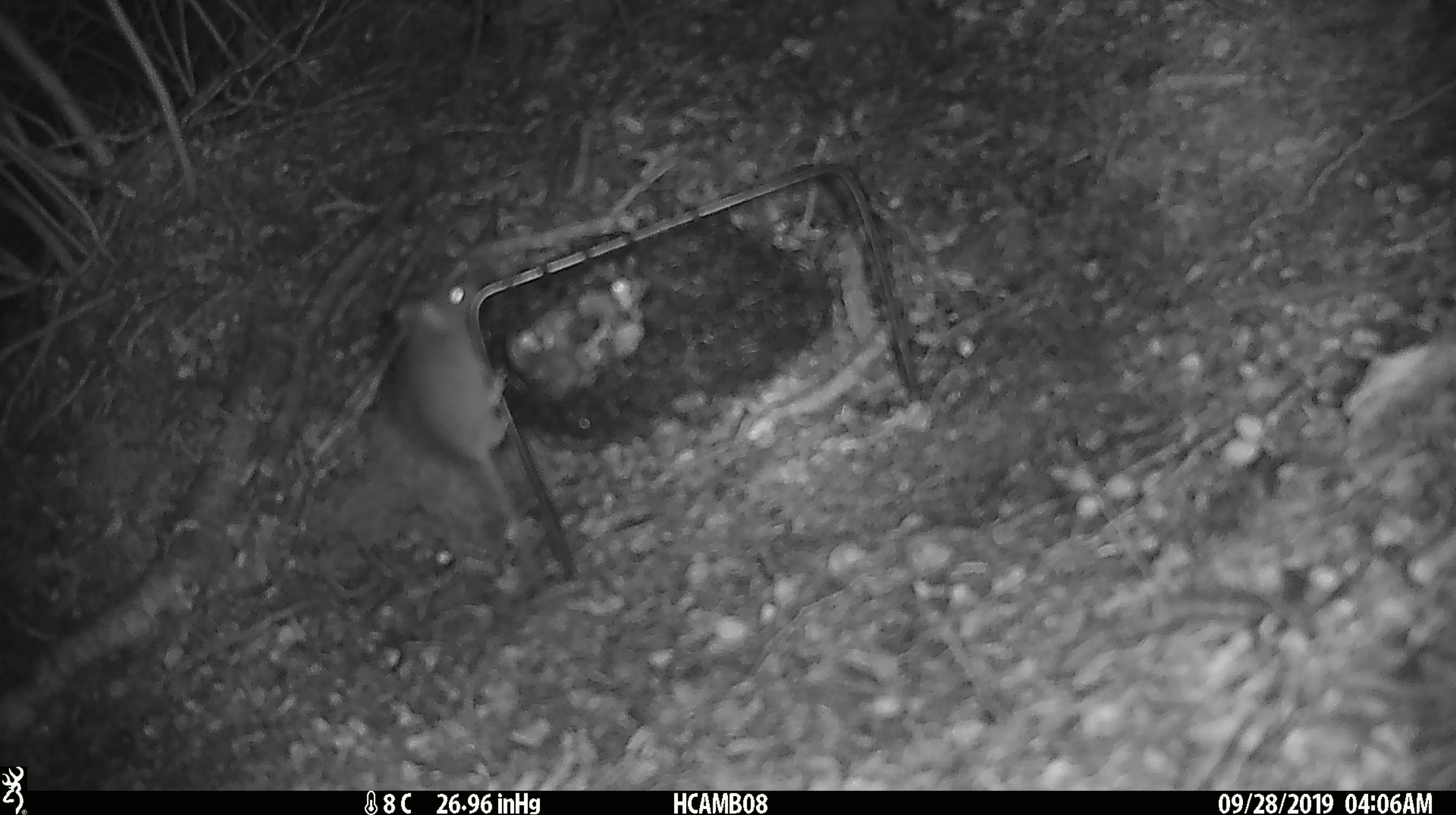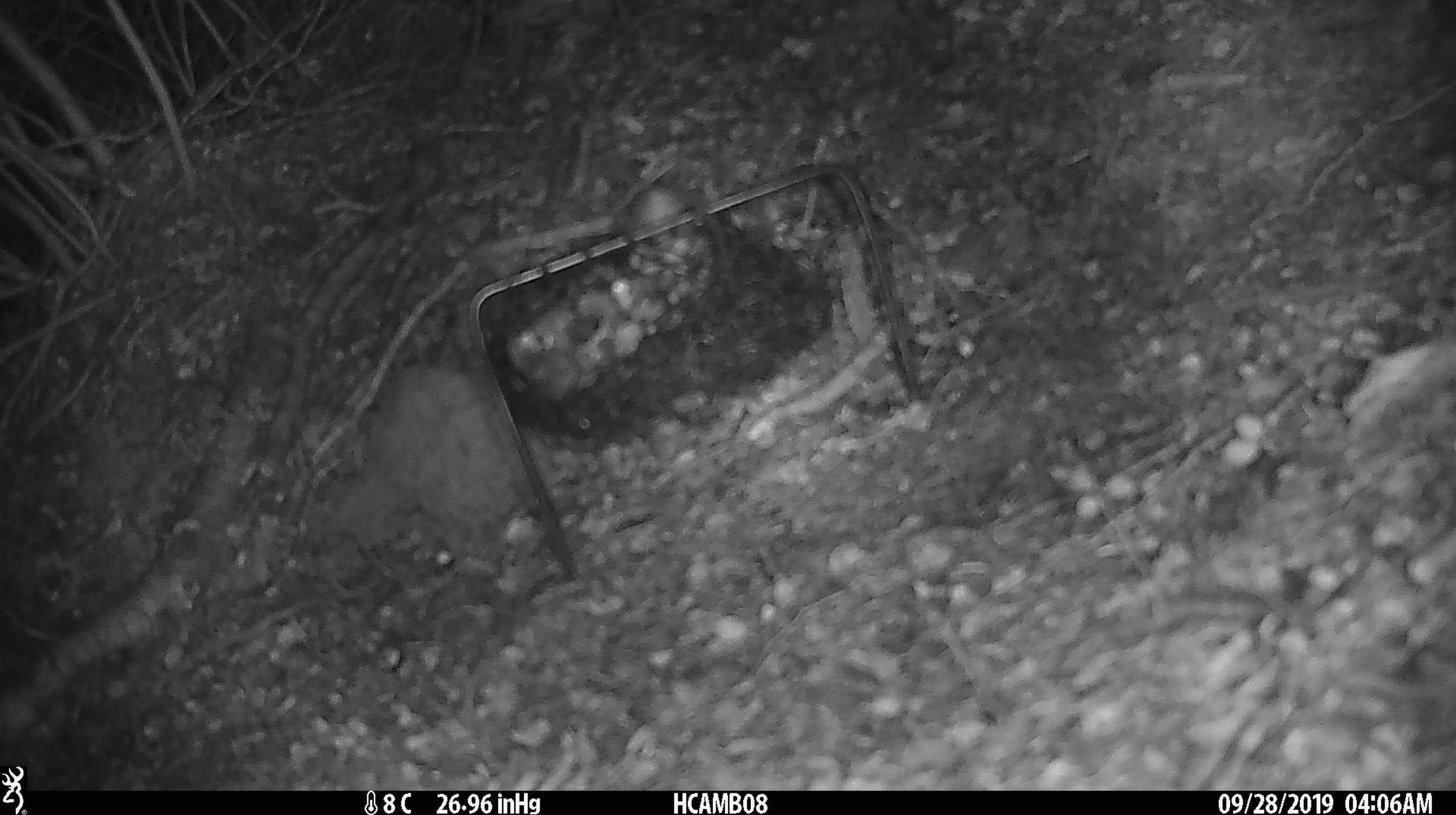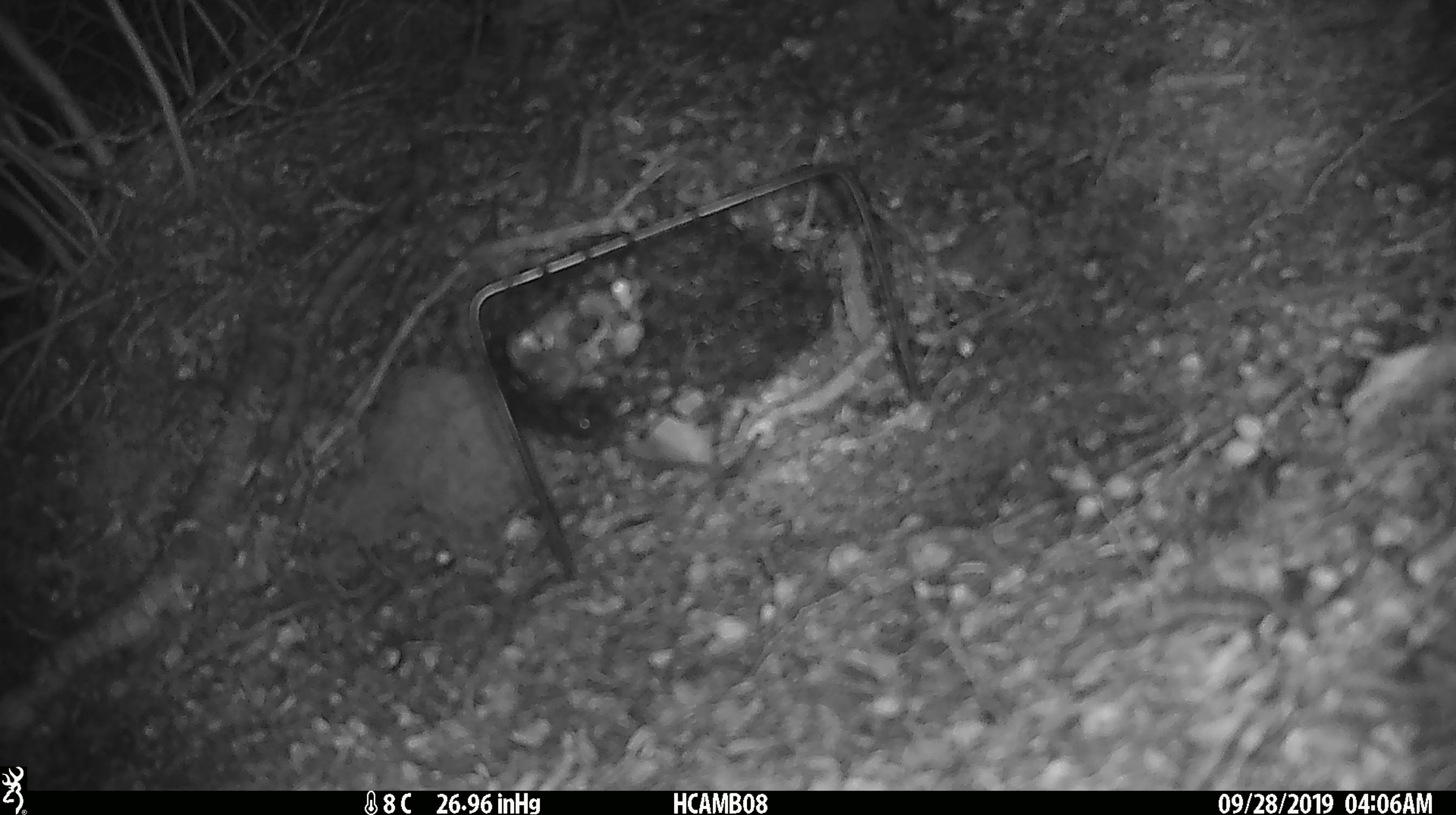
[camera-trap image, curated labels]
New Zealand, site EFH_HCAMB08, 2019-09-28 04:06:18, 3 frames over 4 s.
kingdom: Animalia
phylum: Chordata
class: Mammalia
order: Rodentia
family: Muridae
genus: Mus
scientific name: Mus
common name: mouse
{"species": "mouse (Mus)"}